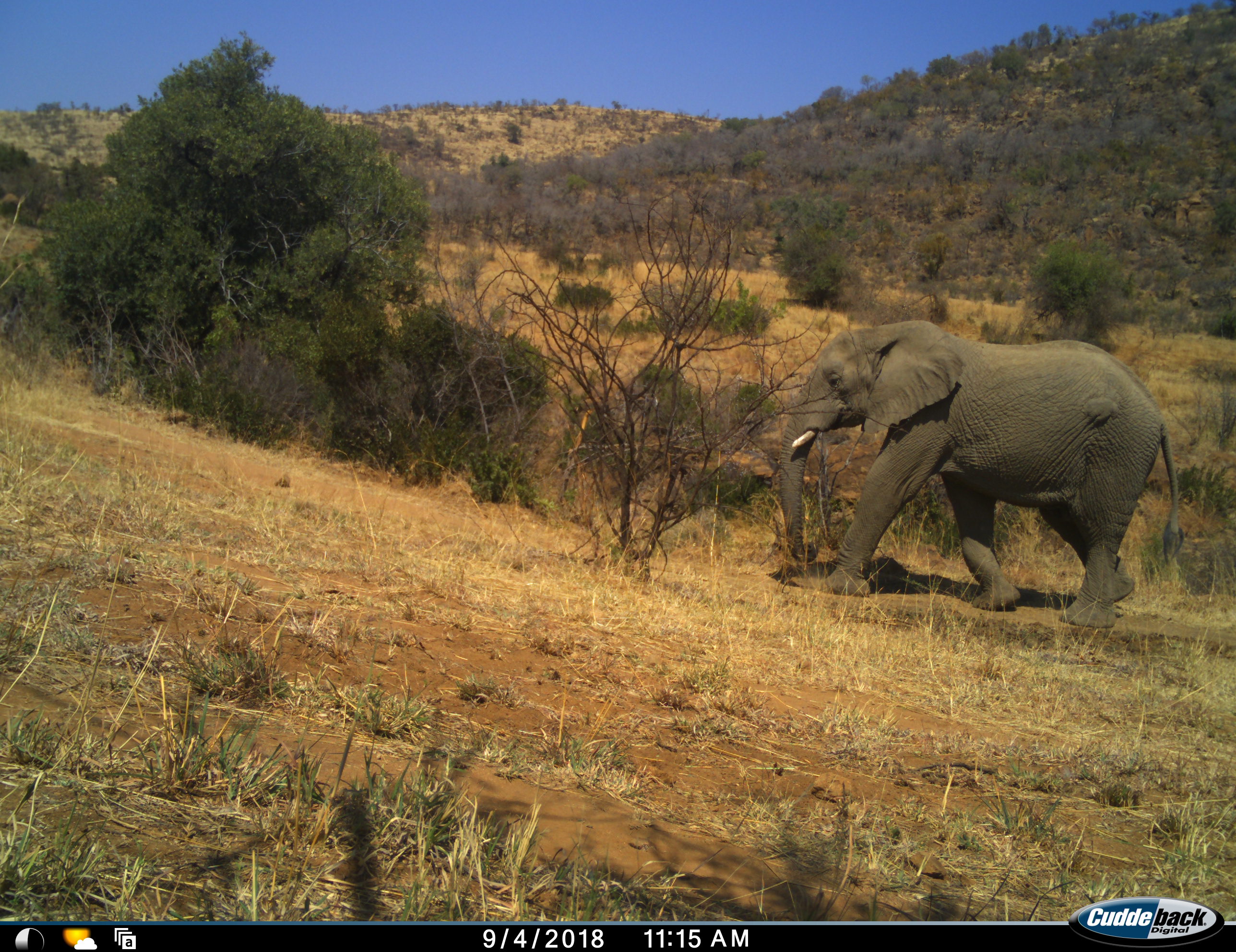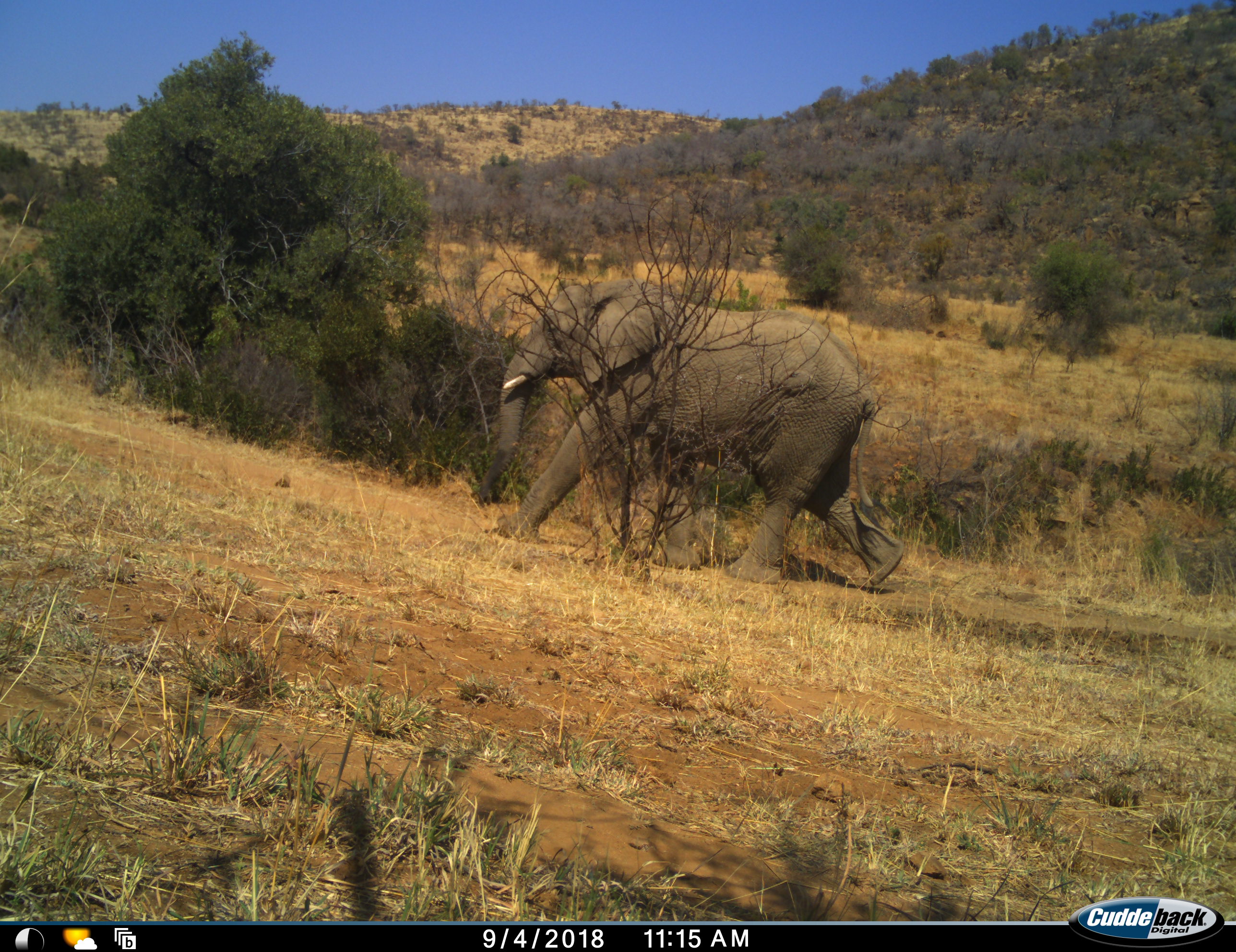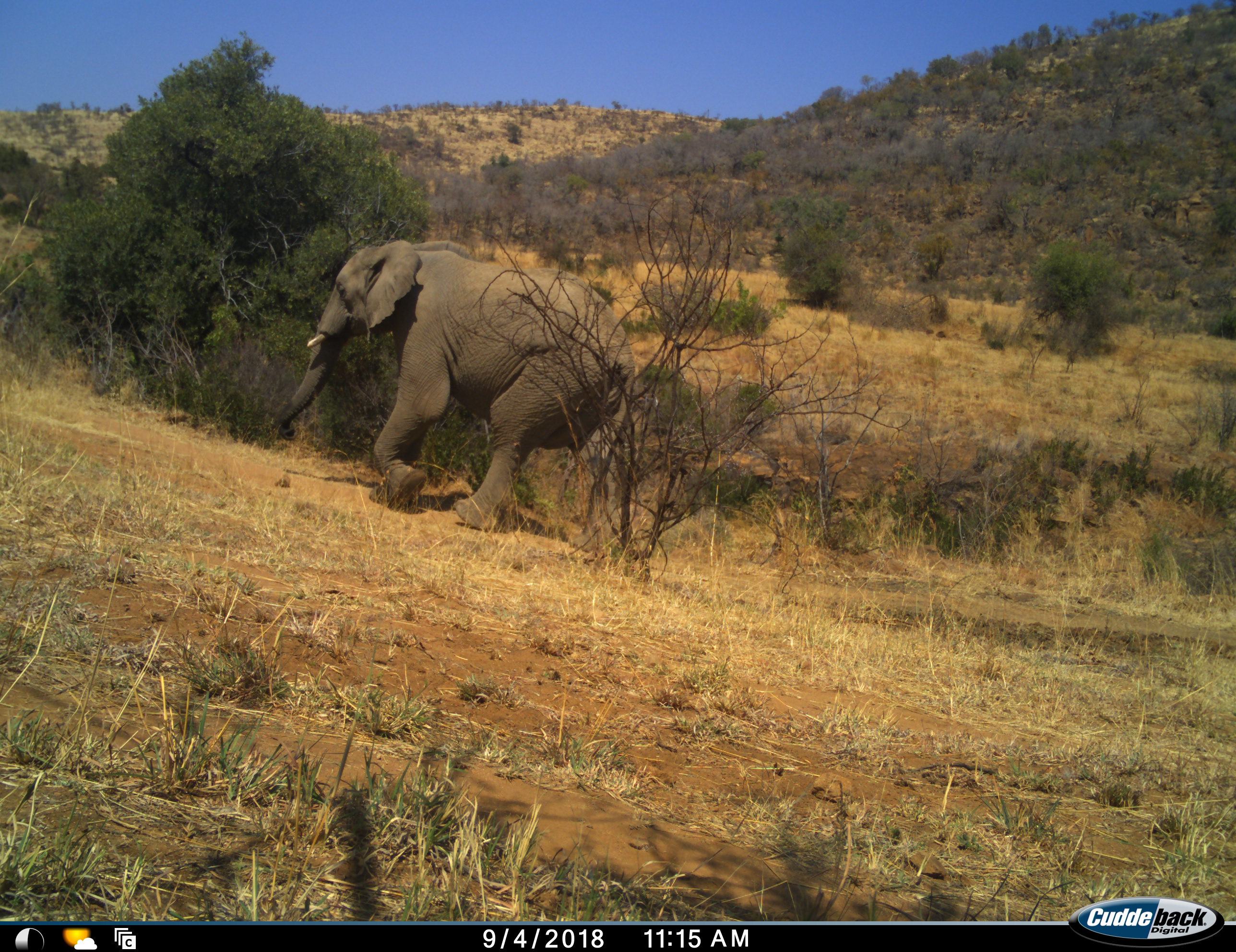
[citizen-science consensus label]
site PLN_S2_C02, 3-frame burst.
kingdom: Animalia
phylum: Chordata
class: Mammalia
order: Proboscidea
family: Elephantidae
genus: Loxodonta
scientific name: Loxodonta africana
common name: african bush elephant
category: elephant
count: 1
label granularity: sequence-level